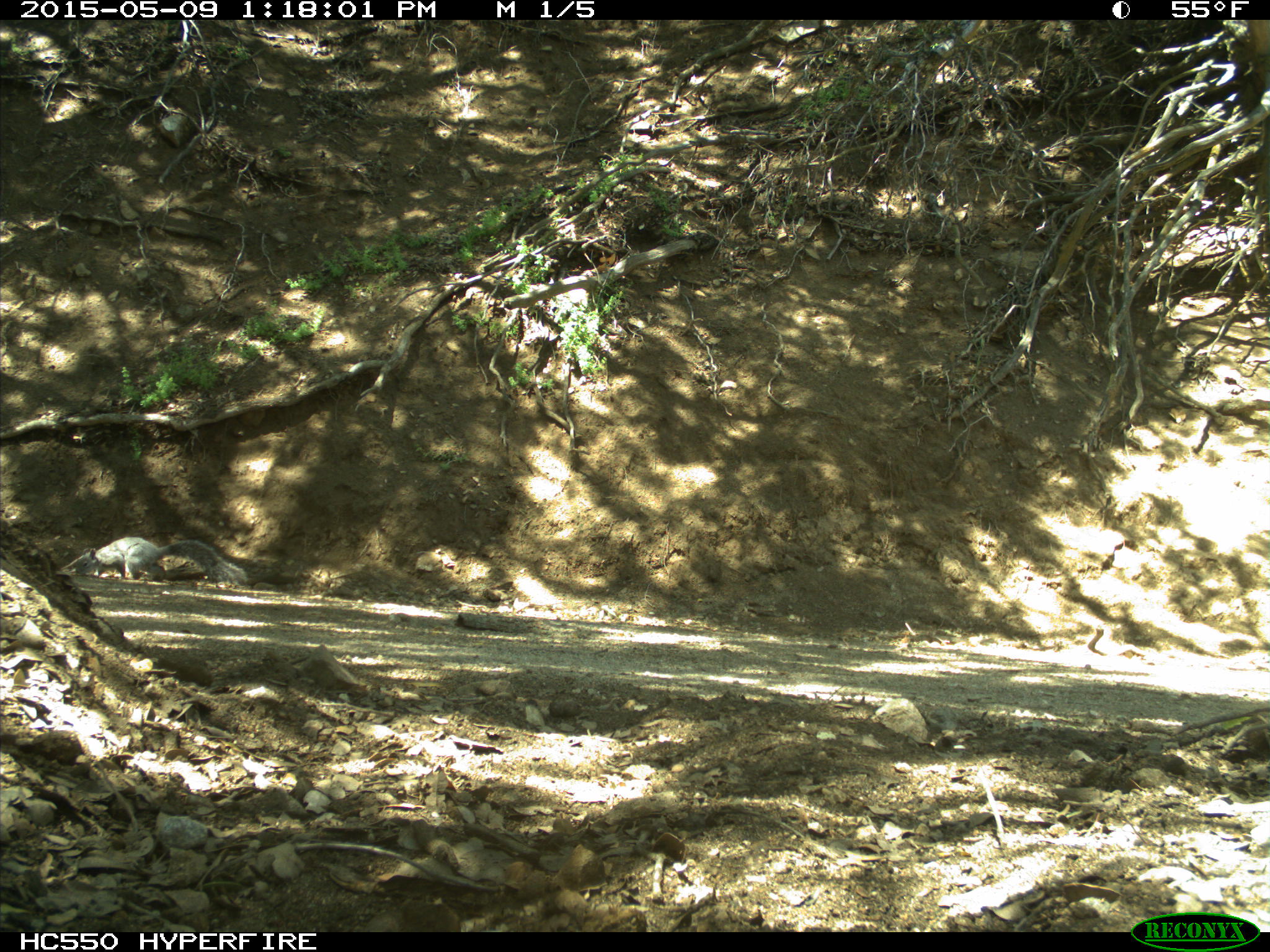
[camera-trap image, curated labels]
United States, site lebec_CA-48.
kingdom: Animalia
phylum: Chordata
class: Mammalia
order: Rodentia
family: Sciuridae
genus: Sciurus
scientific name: Sciurus carolinensis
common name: eastern gray squirrel